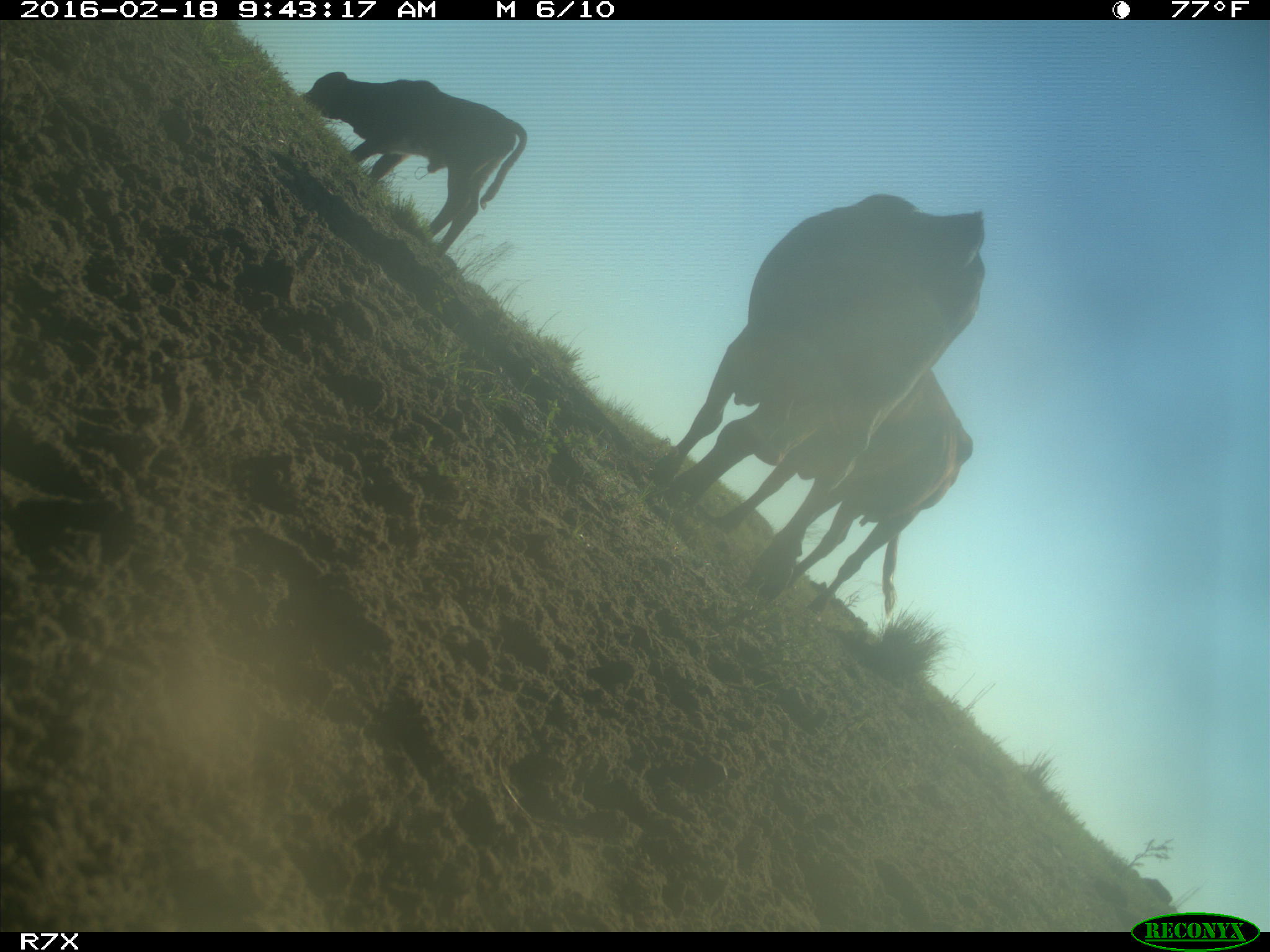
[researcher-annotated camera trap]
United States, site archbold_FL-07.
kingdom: Animalia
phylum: Chordata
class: Mammalia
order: Artiodactyla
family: Bovidae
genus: Bos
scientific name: Bos taurus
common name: domestic cow